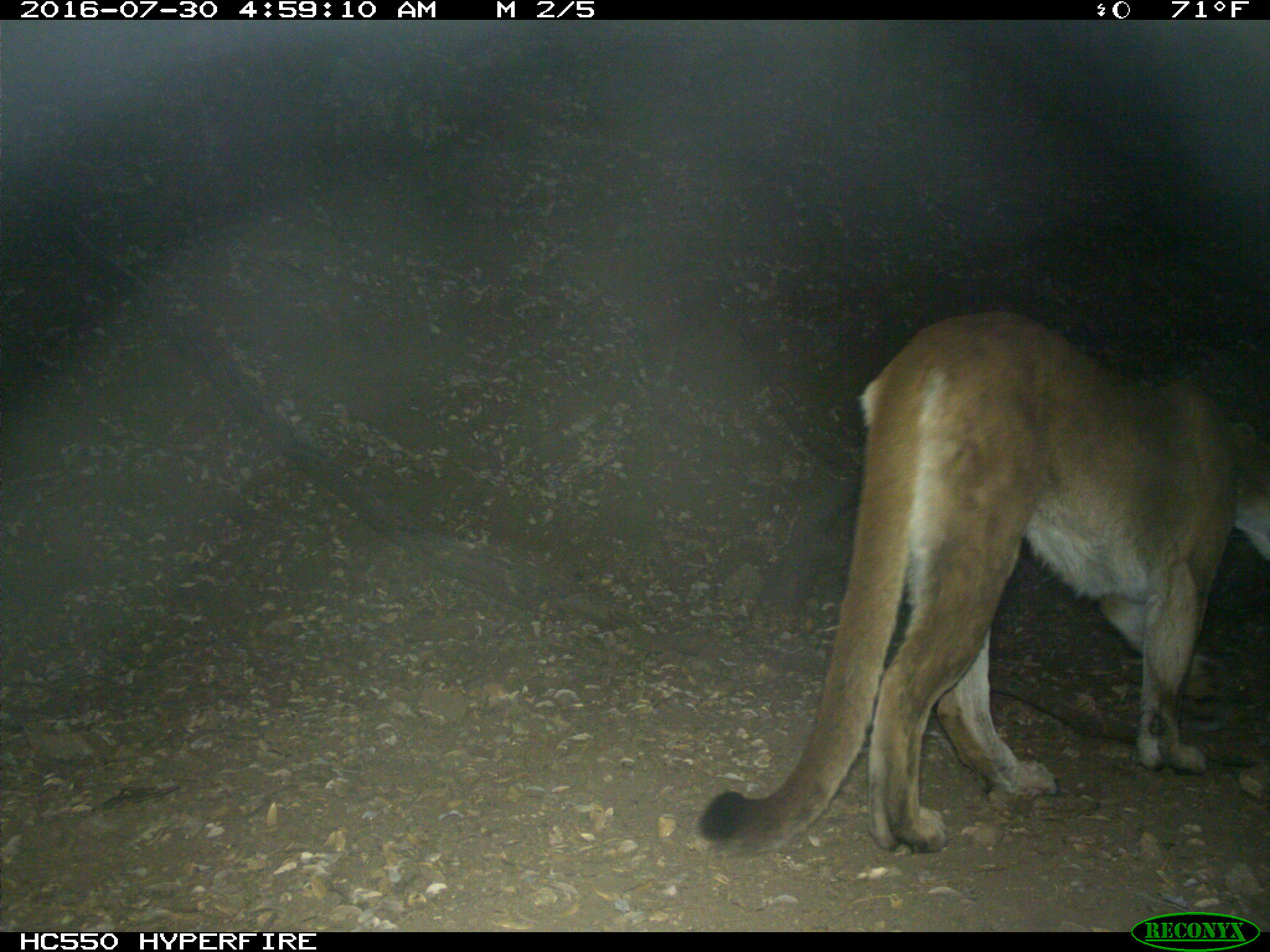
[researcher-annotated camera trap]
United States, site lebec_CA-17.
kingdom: Animalia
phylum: Chordata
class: Mammalia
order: Carnivora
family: Felidae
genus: Puma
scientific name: Puma concolor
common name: mountain lion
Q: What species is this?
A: Puma concolor (mountain lion).